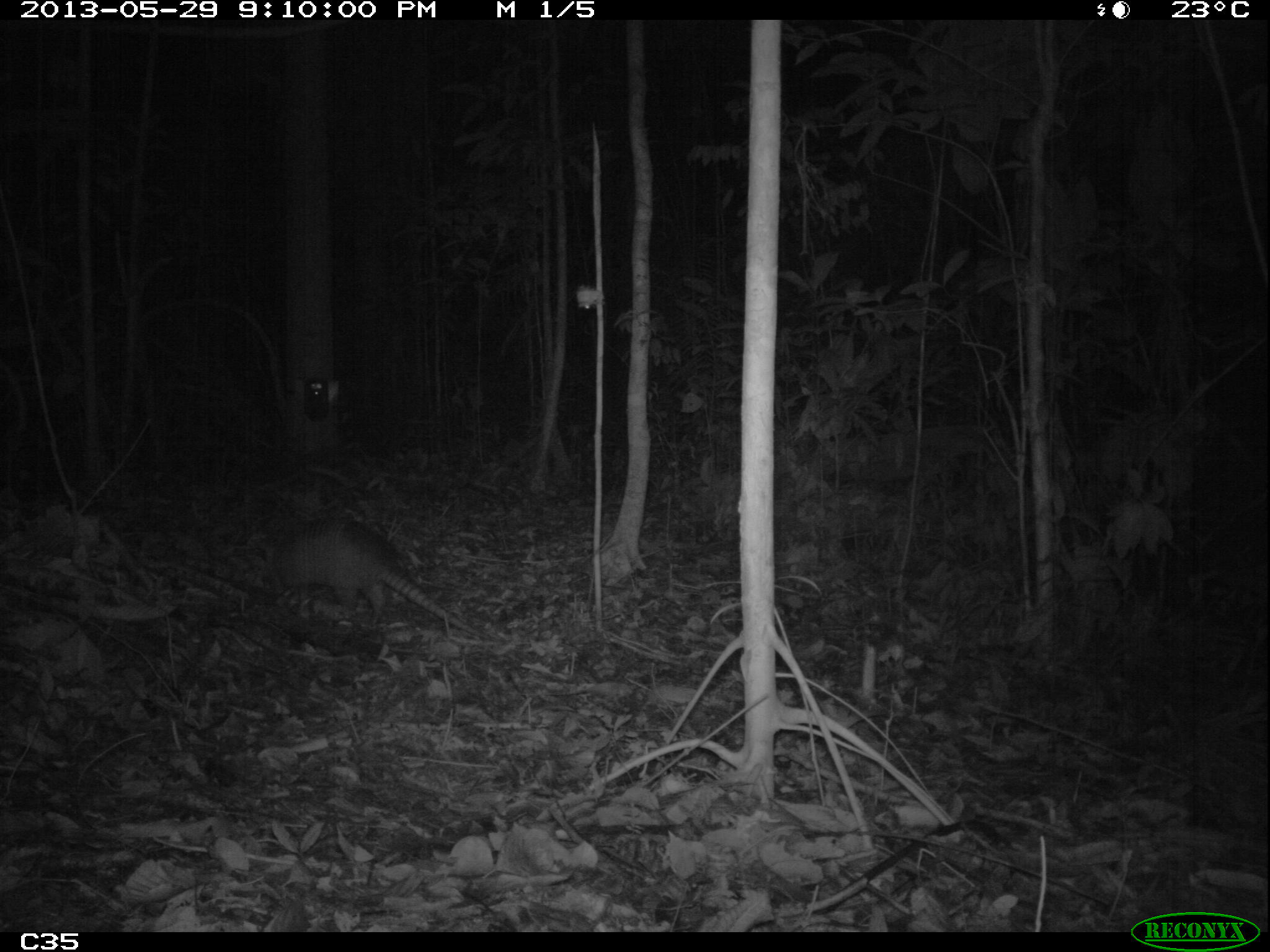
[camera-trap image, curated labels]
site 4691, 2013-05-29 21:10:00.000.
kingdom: Animalia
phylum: Chordata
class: Mammalia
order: Cingulata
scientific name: Cingulata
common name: armadillo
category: unknown armadillo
Unknown armadillo (armadillo) (Cingulata), count 1.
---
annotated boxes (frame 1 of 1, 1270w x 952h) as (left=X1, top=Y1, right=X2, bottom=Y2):
unknown armadillo: (left=274, top=515, right=500, bottom=643)